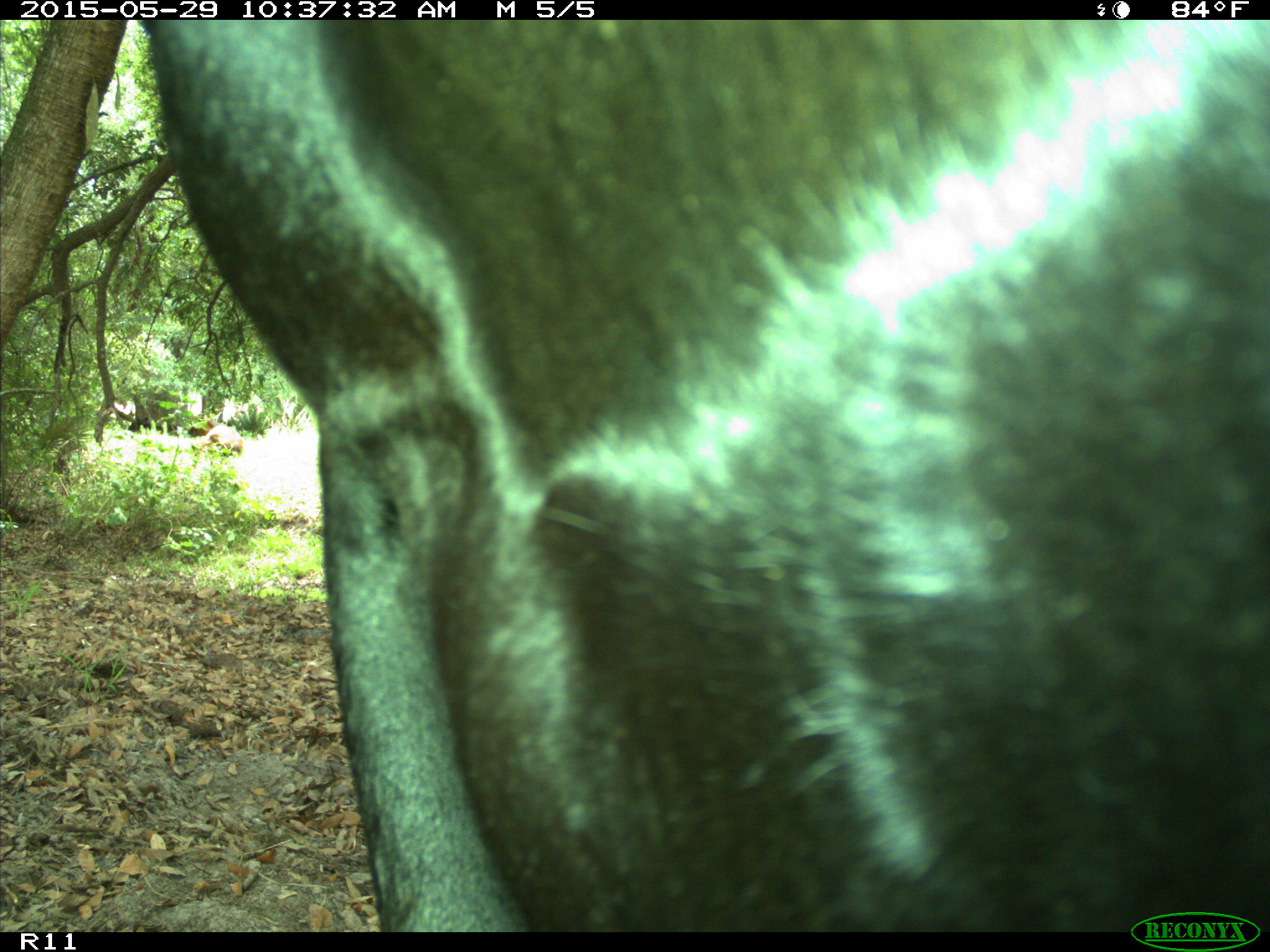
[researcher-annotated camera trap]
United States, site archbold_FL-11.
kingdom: Animalia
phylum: Chordata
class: Mammalia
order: Artiodactyla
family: Bovidae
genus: Bos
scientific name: Bos taurus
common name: domestic cow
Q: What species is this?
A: Bos taurus (domestic cow).